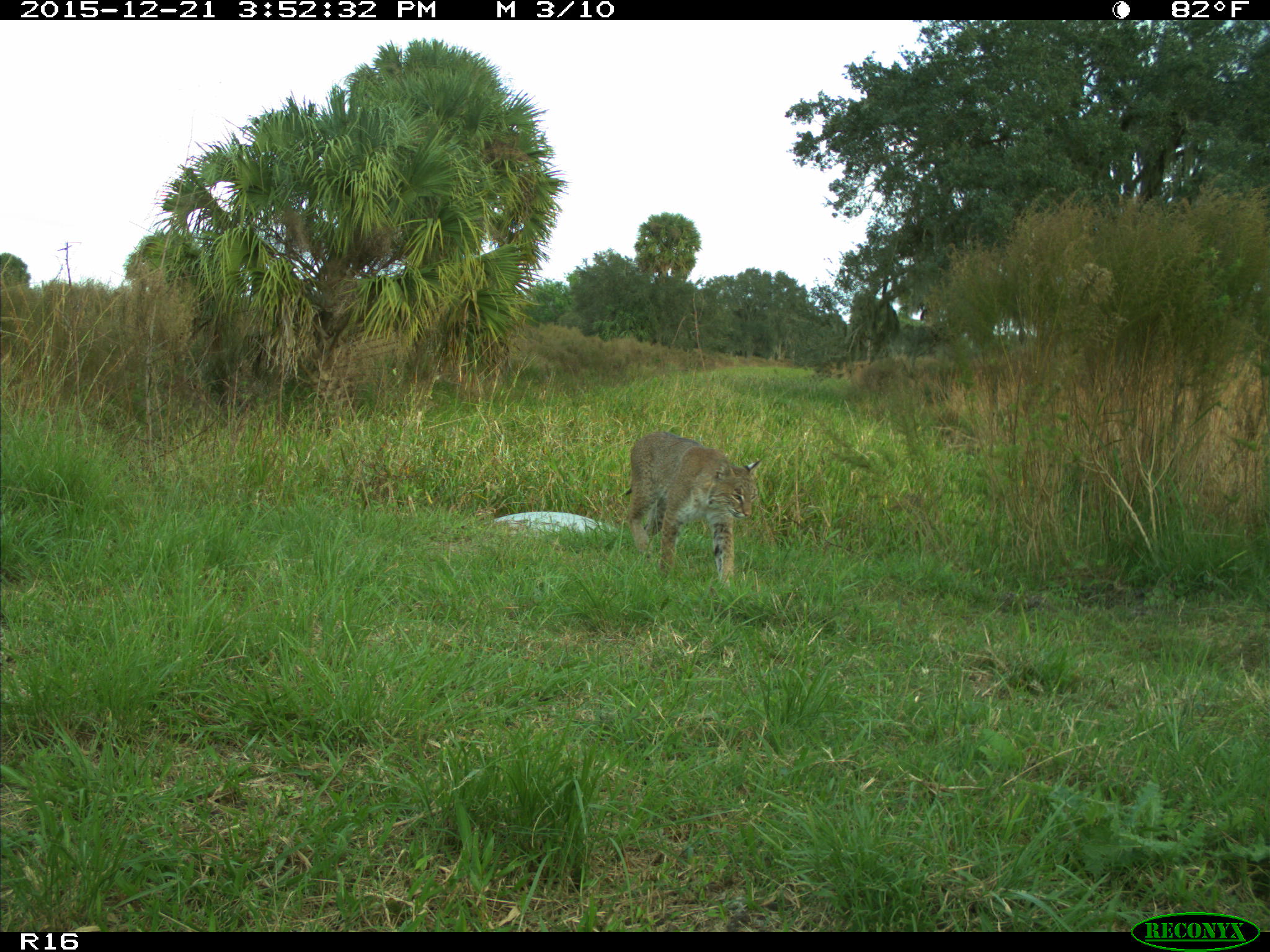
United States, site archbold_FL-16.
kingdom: Animalia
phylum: Chordata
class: Mammalia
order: Carnivora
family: Felidae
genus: Lynx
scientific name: Lynx rufus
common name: bobcat